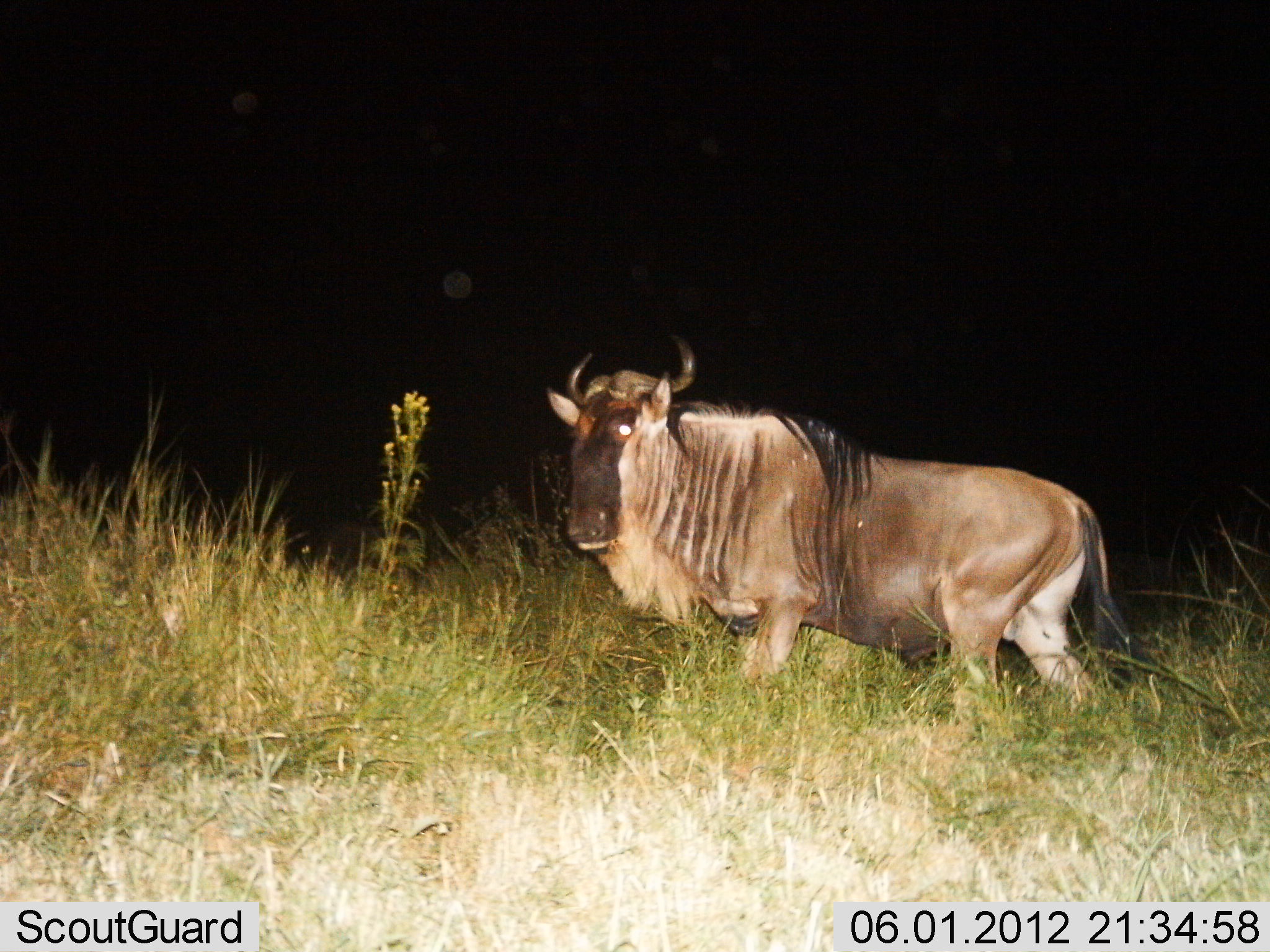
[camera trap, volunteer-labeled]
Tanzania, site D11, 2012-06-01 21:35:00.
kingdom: Animalia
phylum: Chordata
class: Mammalia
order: Artiodactyla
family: Bovidae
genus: Connochaetes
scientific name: Connochaetes taurinus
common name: blue wildebeest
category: wildebeest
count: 1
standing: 60%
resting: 0%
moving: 40%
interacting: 0%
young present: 0%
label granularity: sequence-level